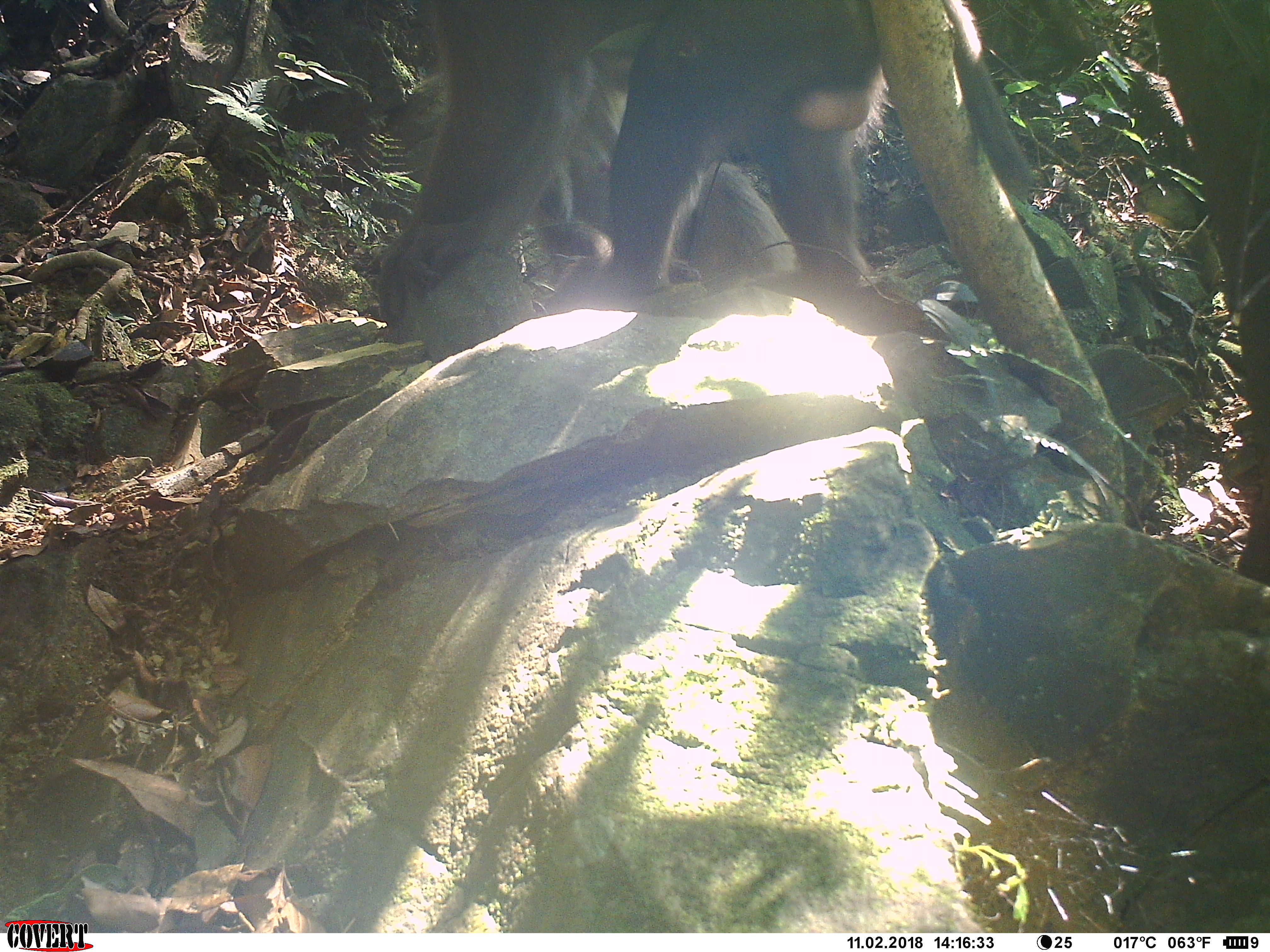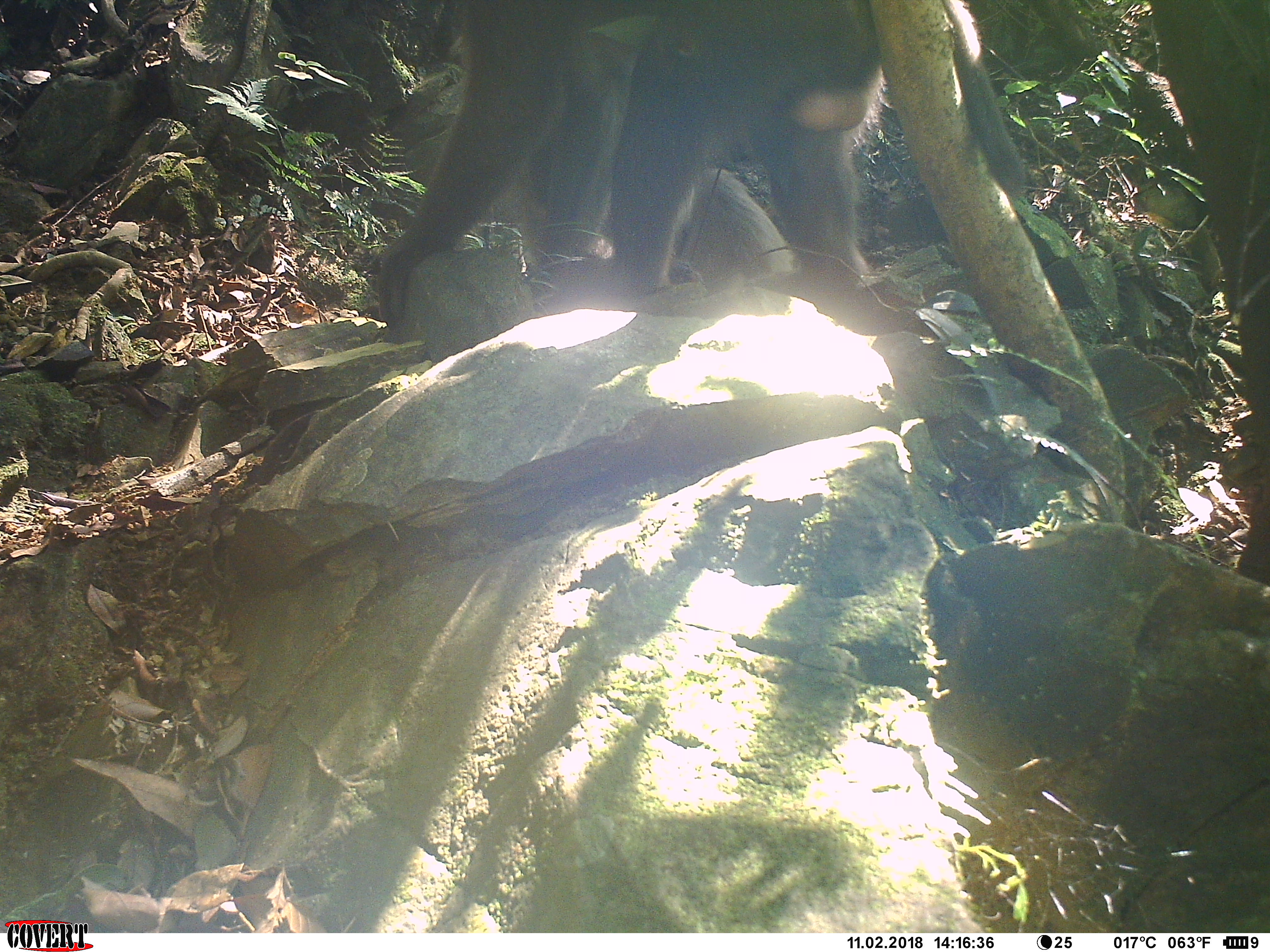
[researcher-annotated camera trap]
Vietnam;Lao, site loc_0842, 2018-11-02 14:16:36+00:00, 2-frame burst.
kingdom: Animalia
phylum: Chordata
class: Mammalia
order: Primates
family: Cercopithecidae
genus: Macaca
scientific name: Macaca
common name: macaque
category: macaque not stump tailed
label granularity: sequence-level